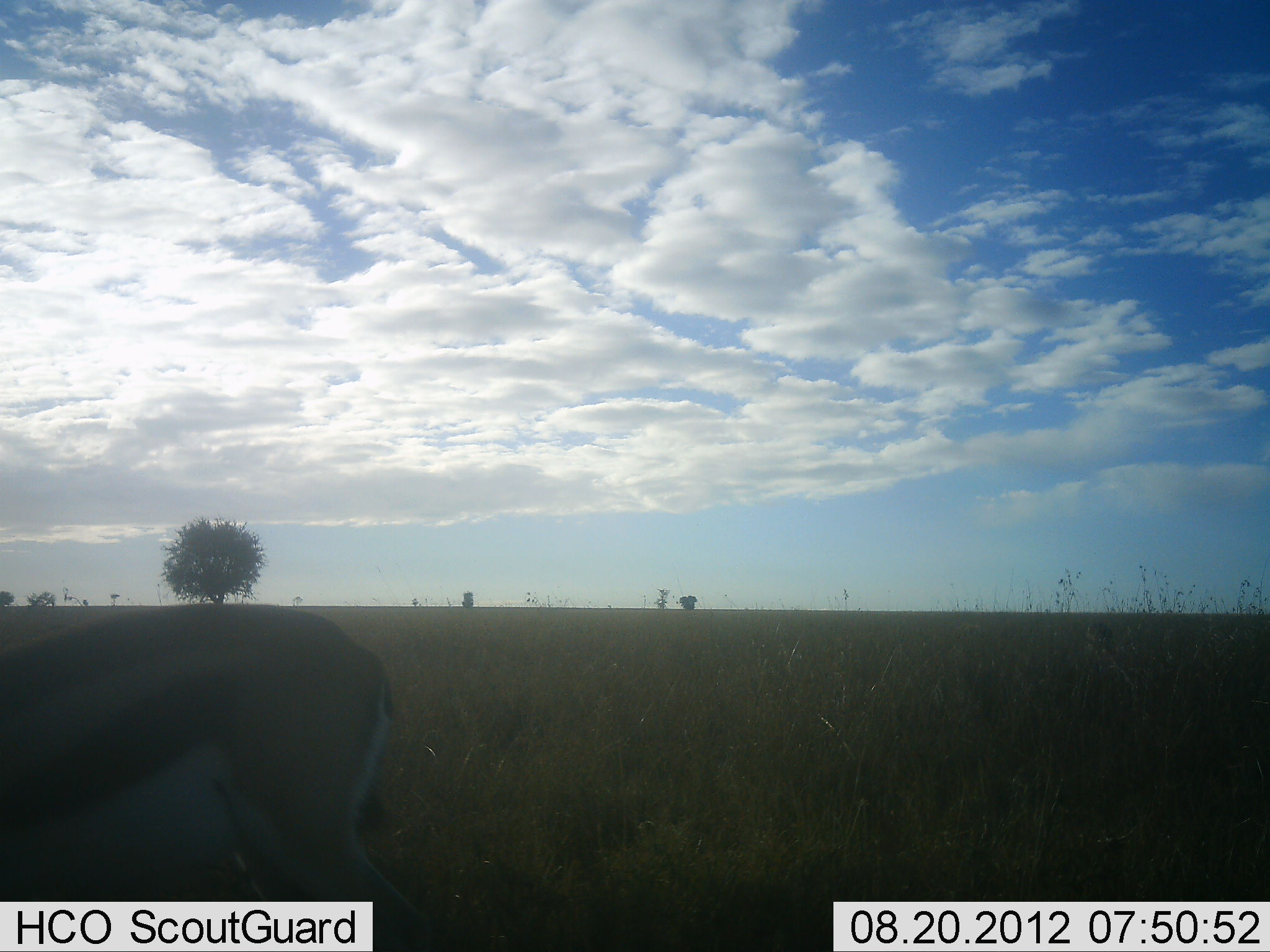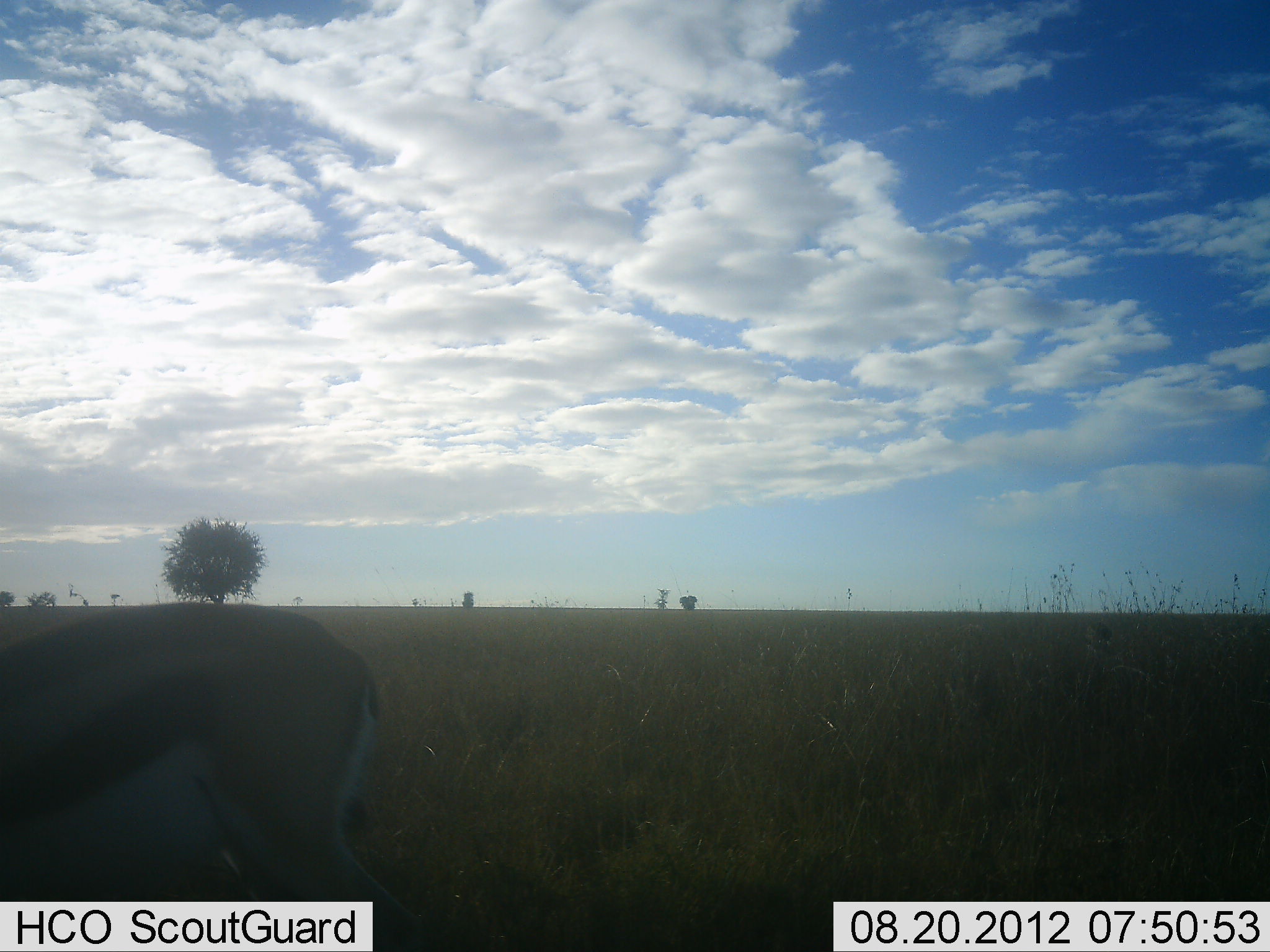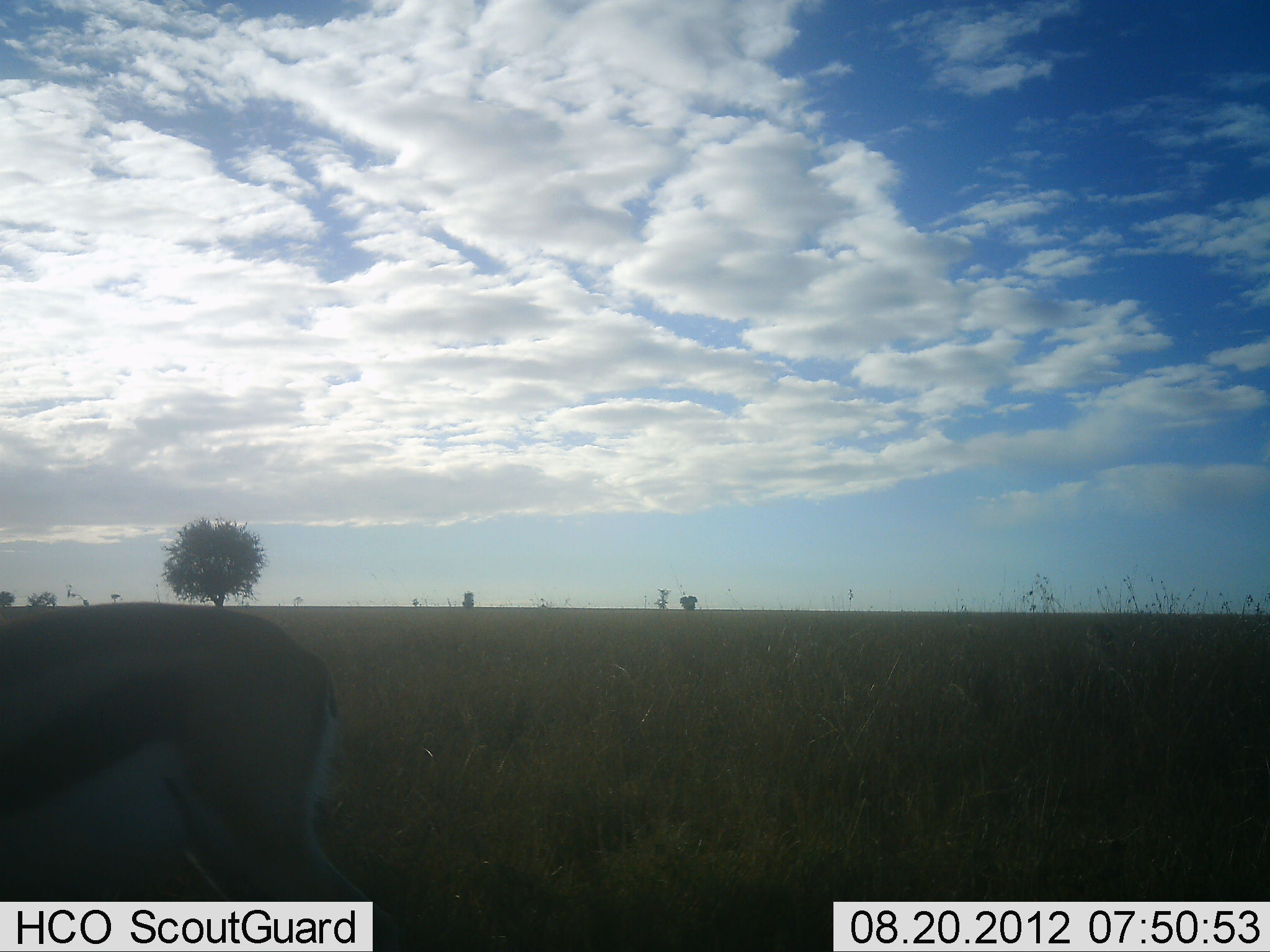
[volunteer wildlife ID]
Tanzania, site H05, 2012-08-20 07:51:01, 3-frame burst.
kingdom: Animalia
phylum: Chordata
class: Mammalia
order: Artiodactyla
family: Bovidae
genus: Eudorcas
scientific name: Eudorcas thomsonii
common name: thomson's gazelle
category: gazellethomsons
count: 1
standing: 50%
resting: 0%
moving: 10%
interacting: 0%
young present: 0%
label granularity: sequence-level